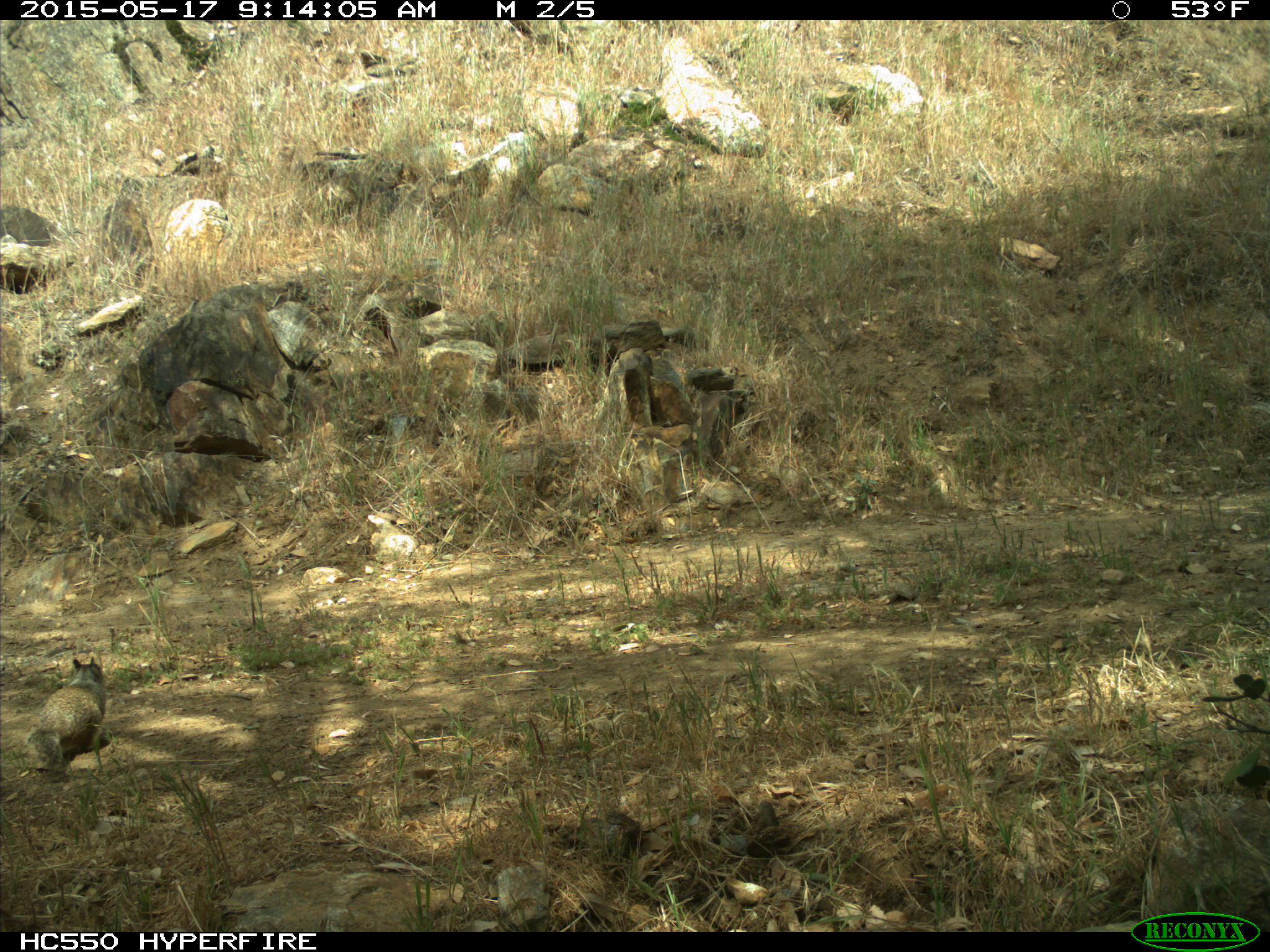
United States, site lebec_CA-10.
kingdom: Animalia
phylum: Chordata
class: Mammalia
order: Rodentia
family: Sciuridae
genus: Otospermophilus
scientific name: Otospermophilus beecheyi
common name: california ground squirrel